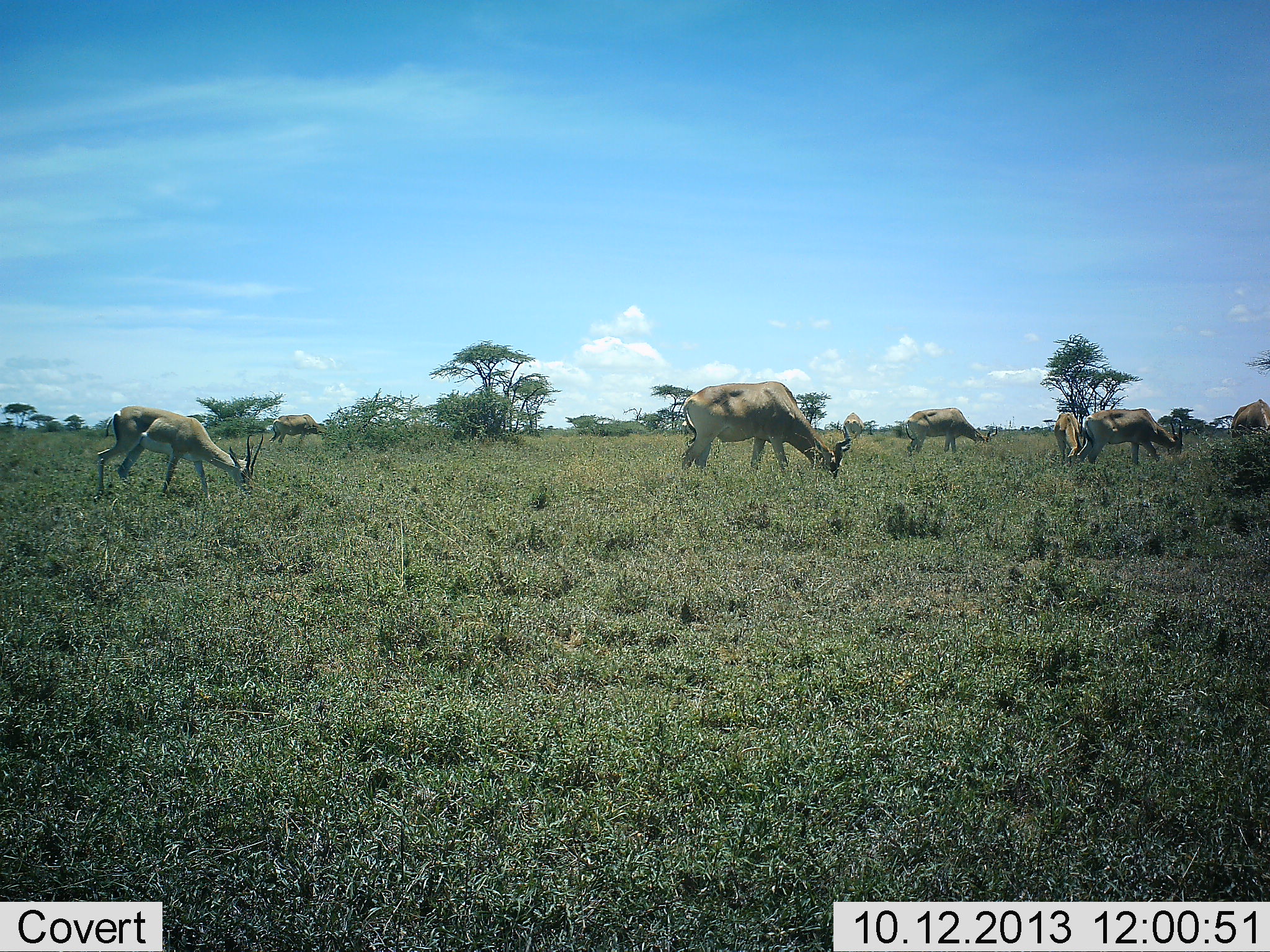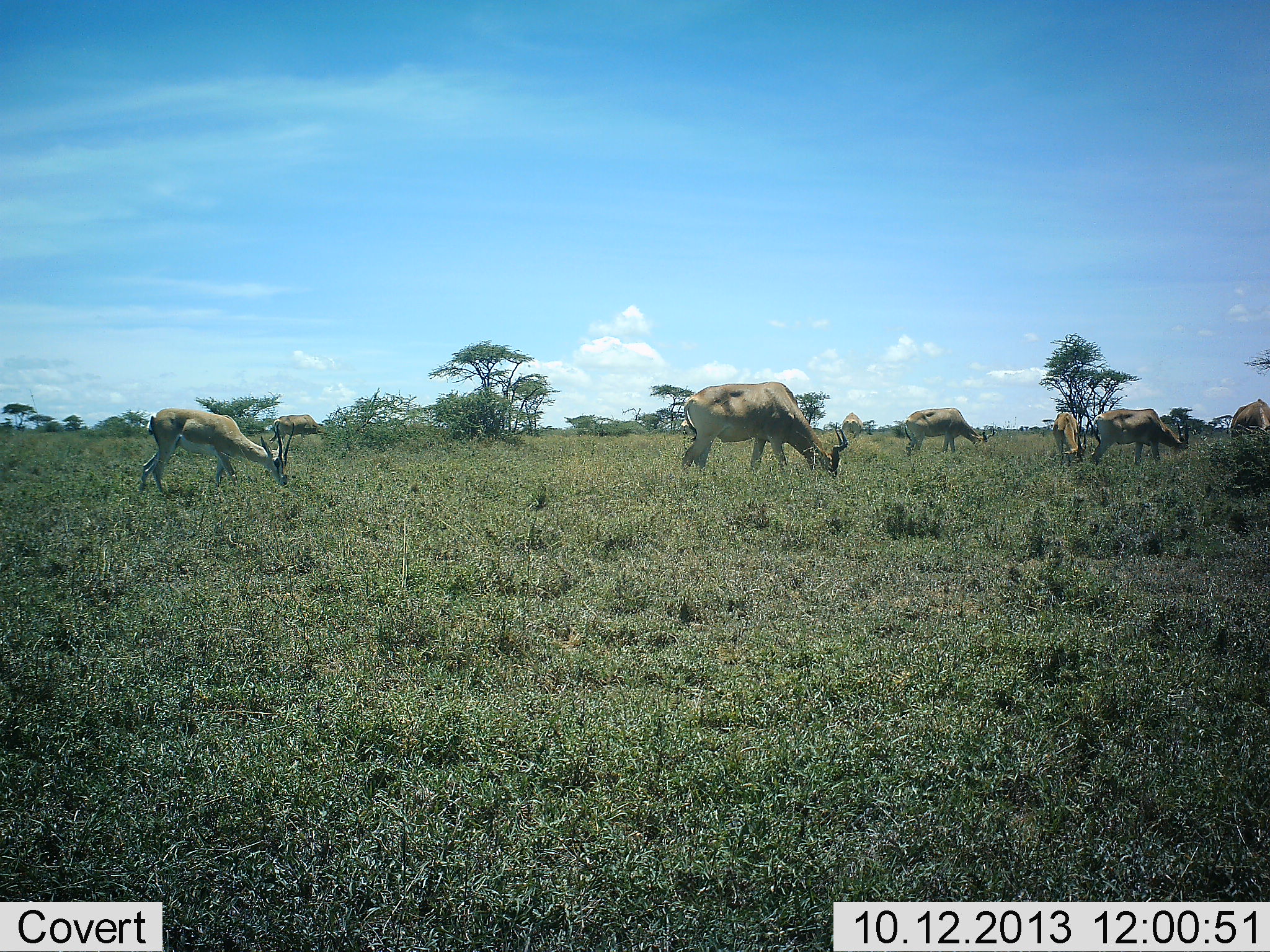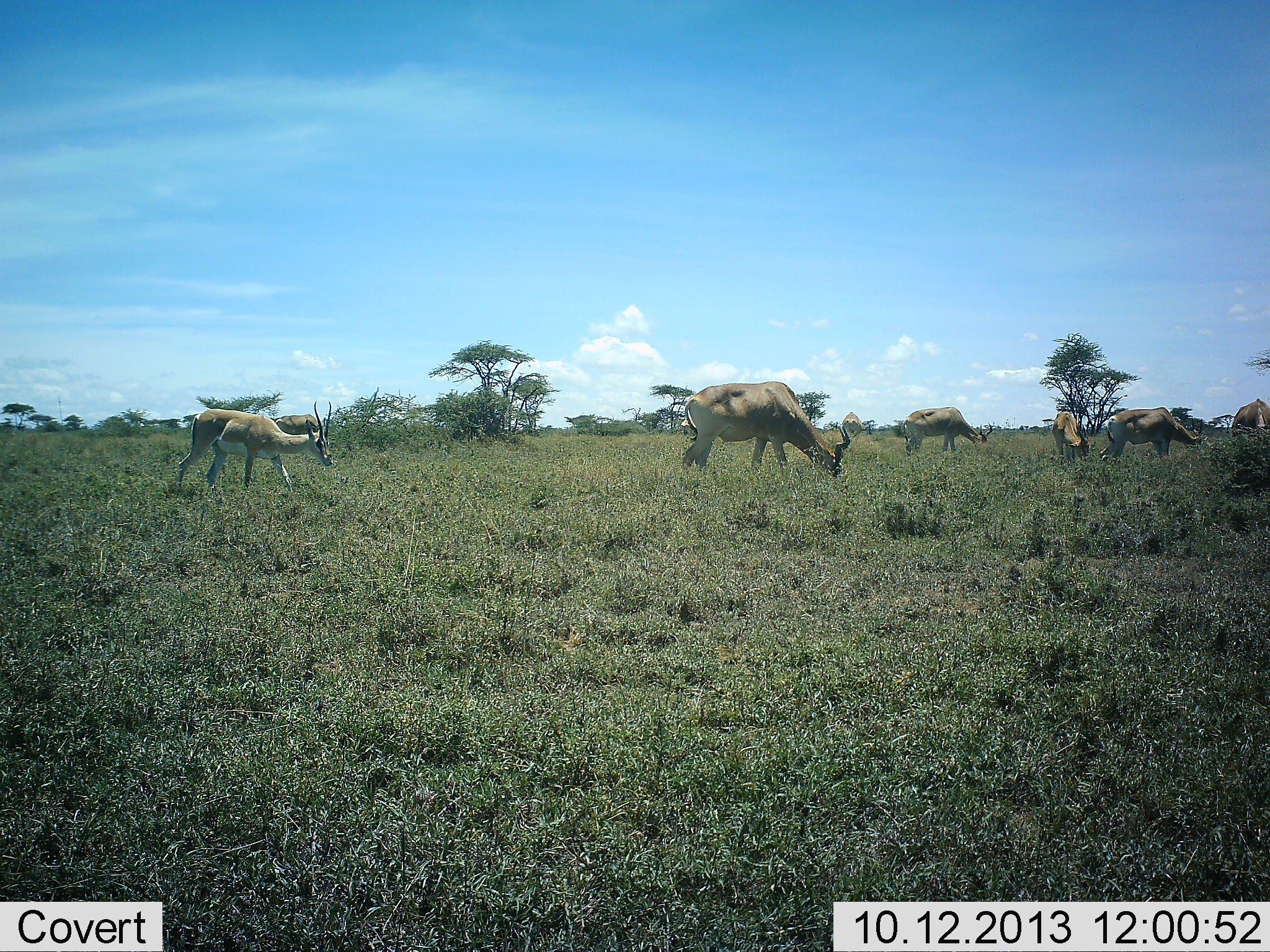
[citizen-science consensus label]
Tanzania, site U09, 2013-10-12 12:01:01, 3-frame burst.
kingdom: Animalia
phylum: Chordata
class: Mammalia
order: Artiodactyla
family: Bovidae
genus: Nanger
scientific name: Nanger granti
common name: grant's gazelle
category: gazellegrants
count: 6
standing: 33%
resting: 0%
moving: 17%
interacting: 6%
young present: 0%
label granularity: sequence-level